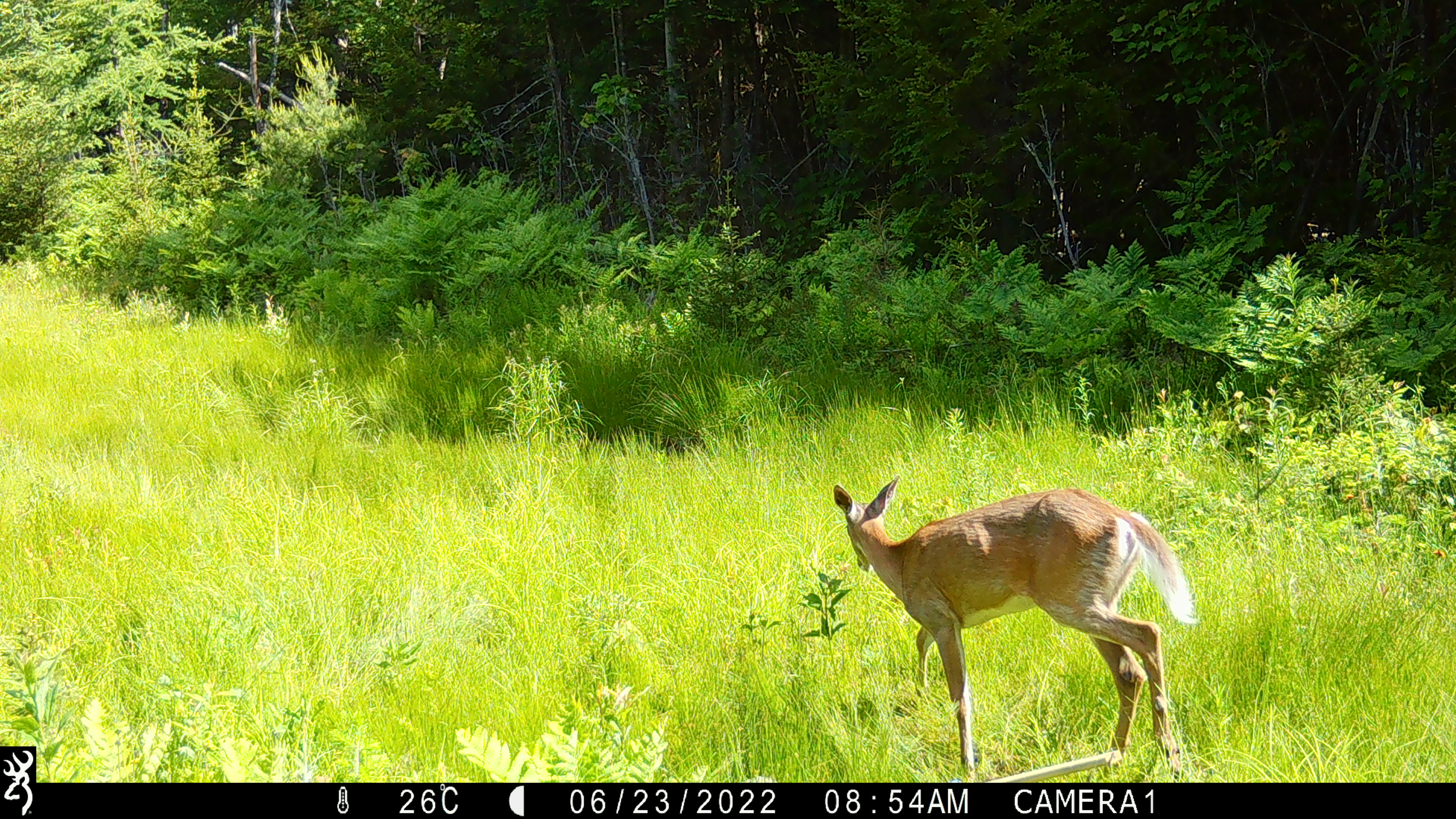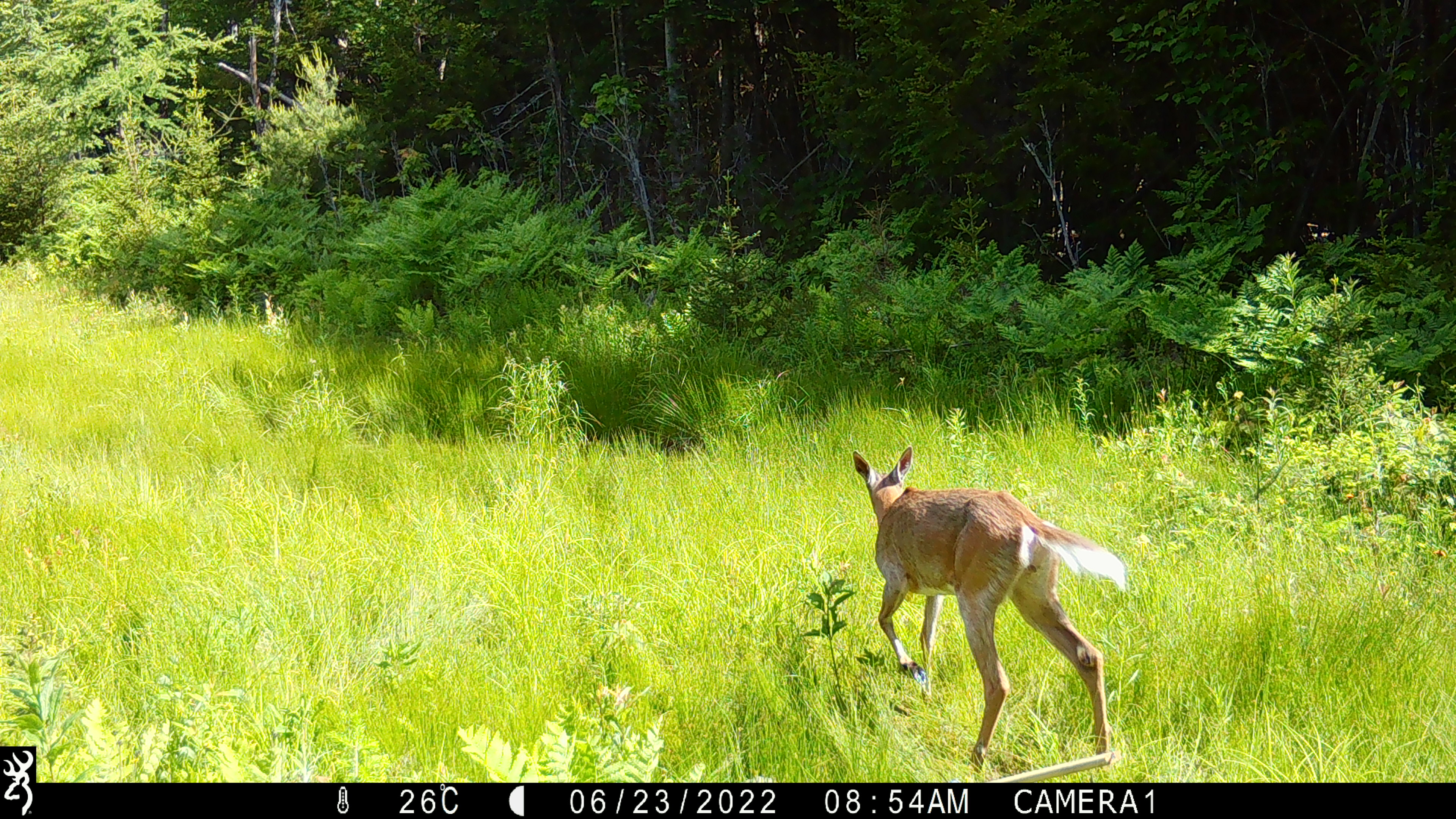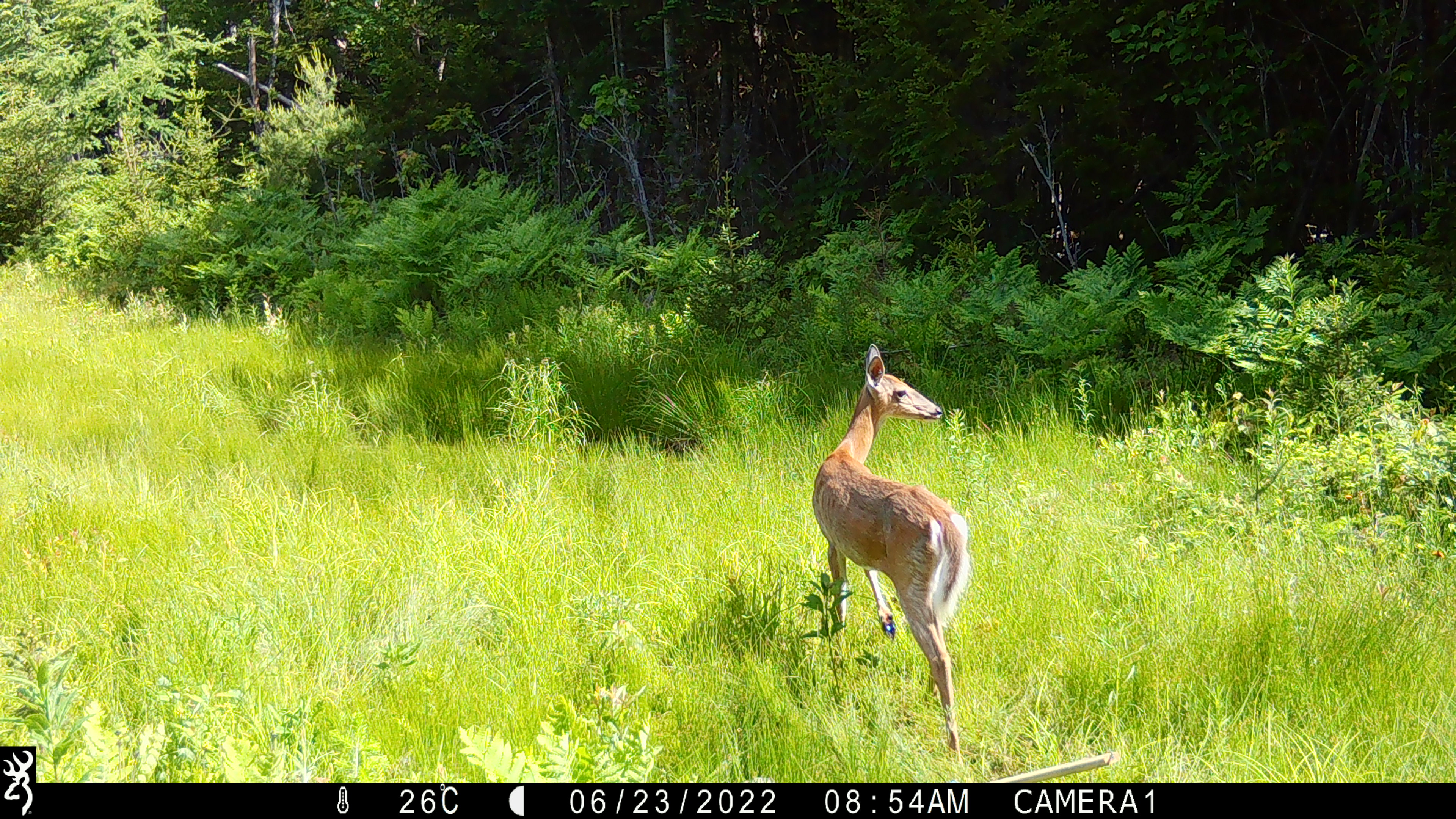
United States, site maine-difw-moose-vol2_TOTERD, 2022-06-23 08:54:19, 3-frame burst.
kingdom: Animalia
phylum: Chordata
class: Mammalia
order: Artiodactyla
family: Cervidae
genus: Odocoileus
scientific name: Odocoileus virginianus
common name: white-tailed deer